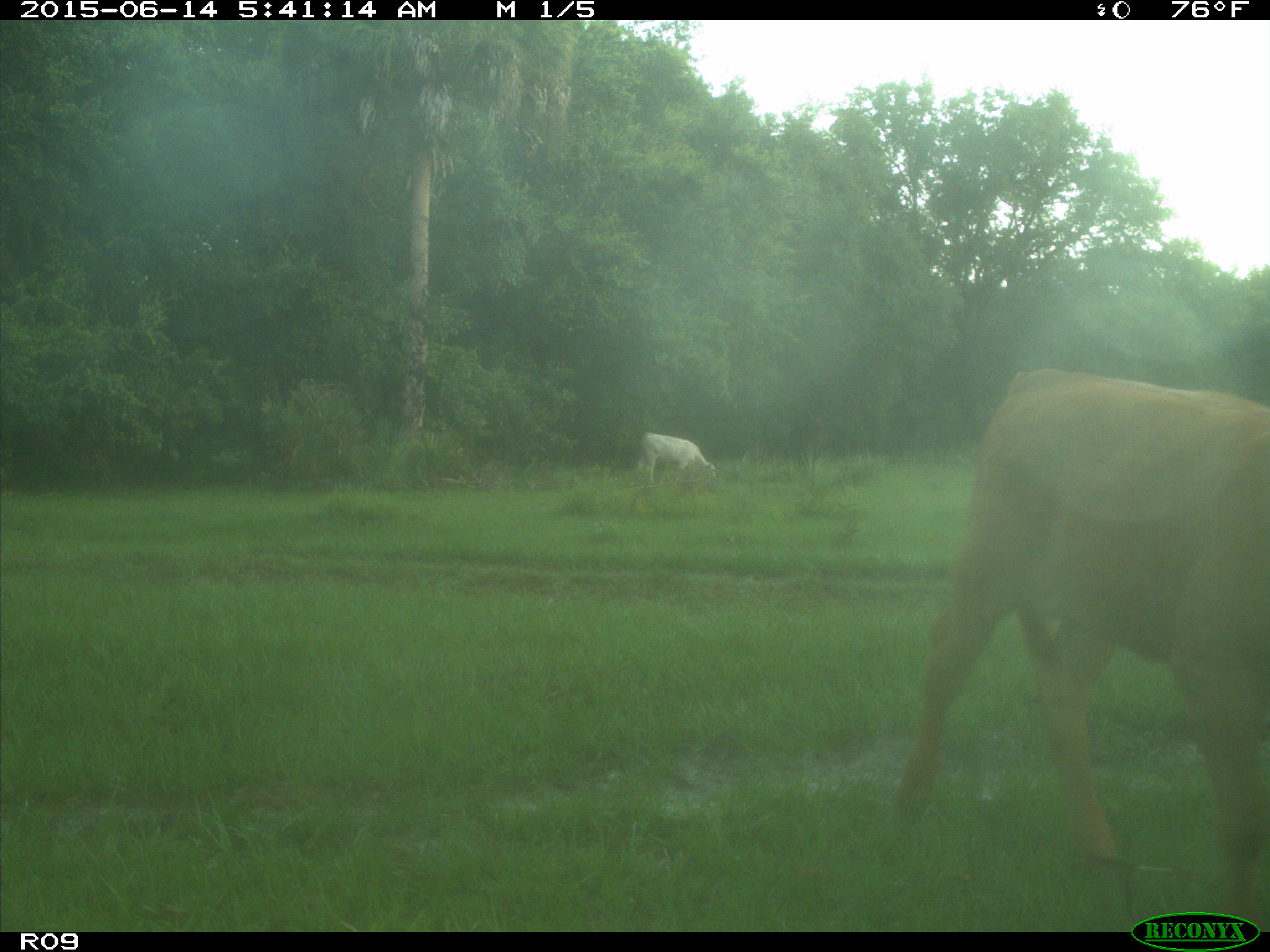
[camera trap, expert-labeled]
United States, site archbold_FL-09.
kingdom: Animalia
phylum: Chordata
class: Mammalia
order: Artiodactyla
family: Bovidae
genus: Bos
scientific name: Bos taurus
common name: domestic cow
Bos taurus (domestic cow).